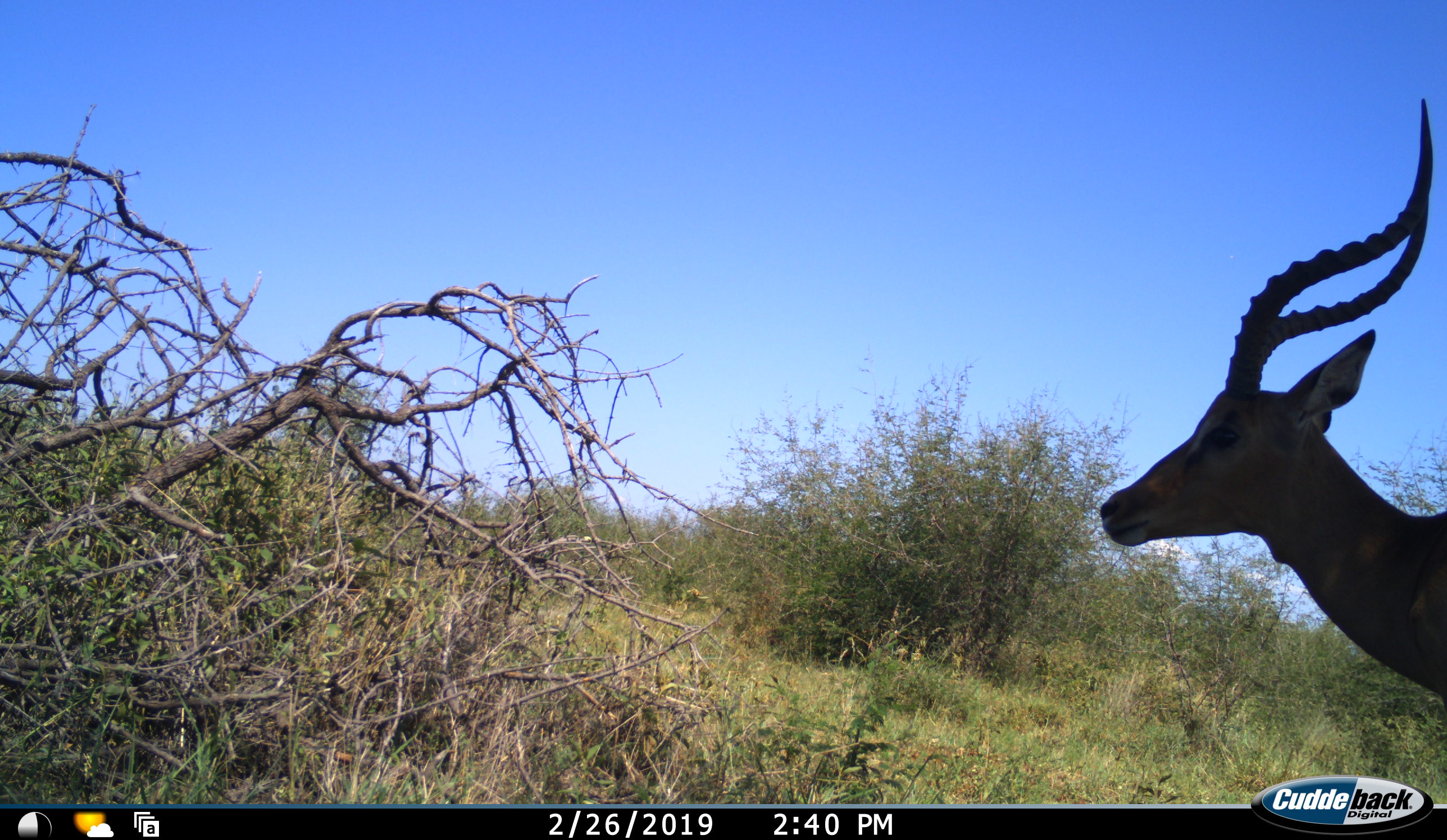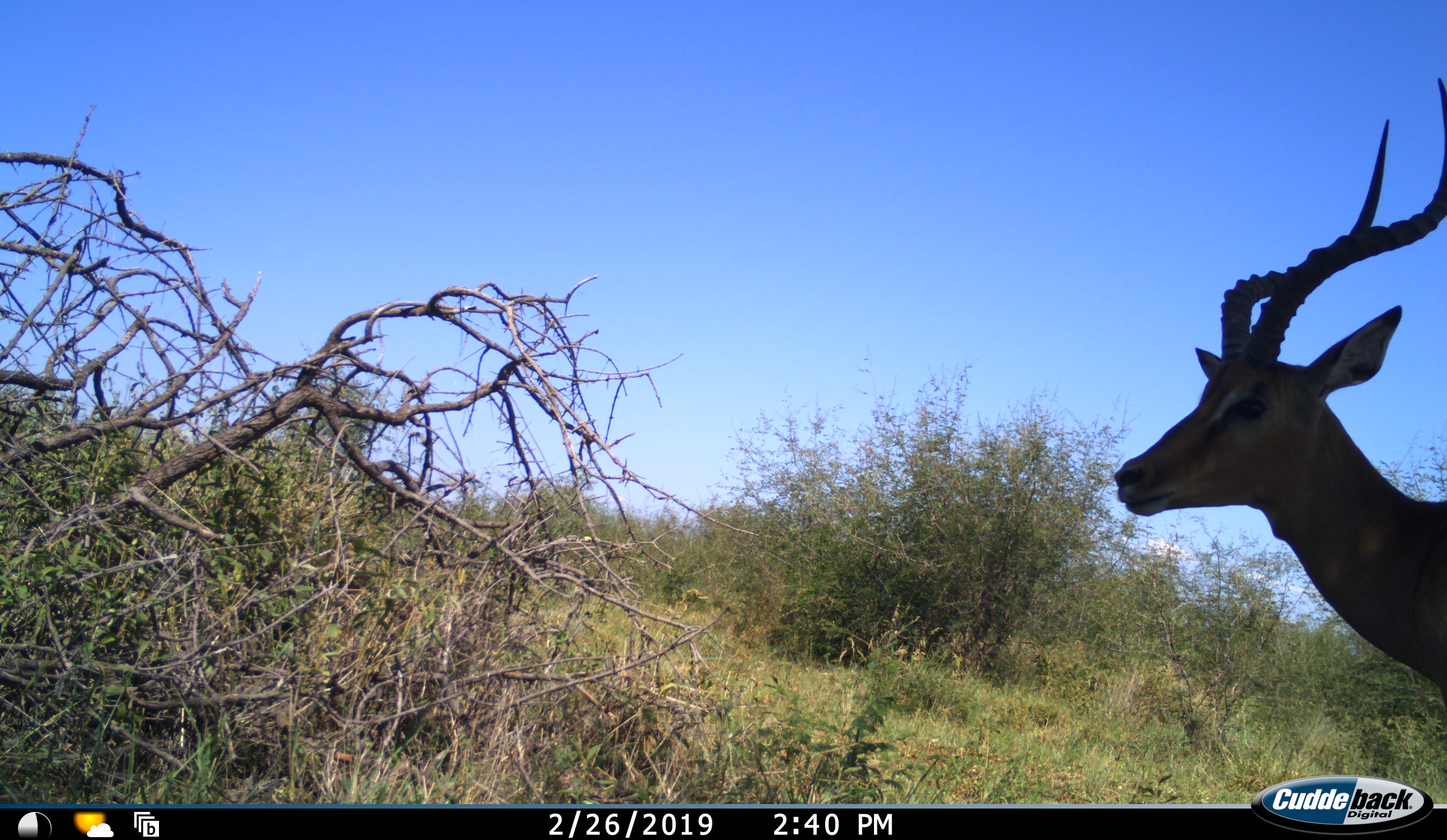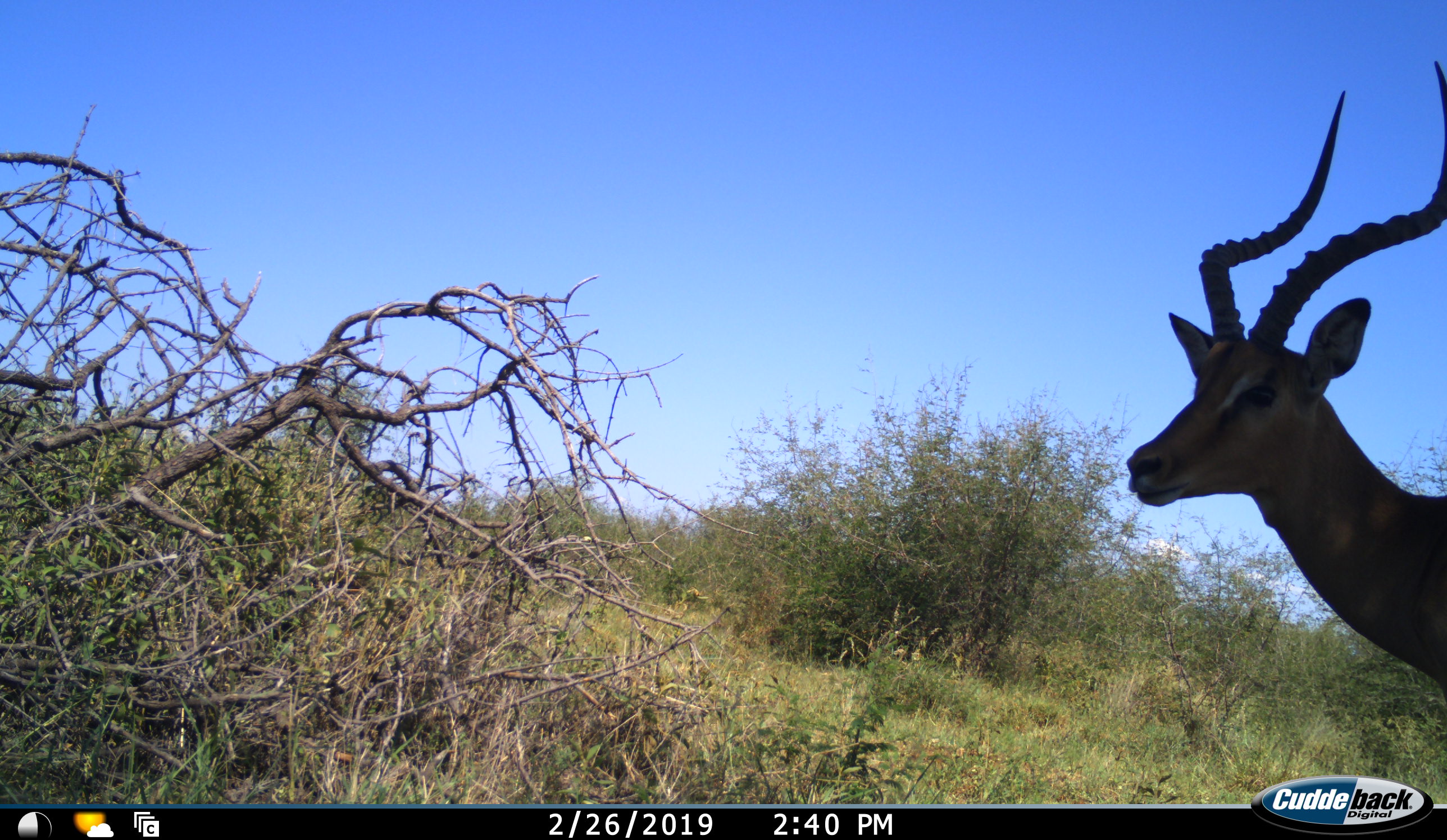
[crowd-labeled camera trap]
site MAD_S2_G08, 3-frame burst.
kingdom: Animalia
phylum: Chordata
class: Mammalia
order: Artiodactyla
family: Bovidae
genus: Aepyceros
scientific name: Aepyceros melampus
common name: impala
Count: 1.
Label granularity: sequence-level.